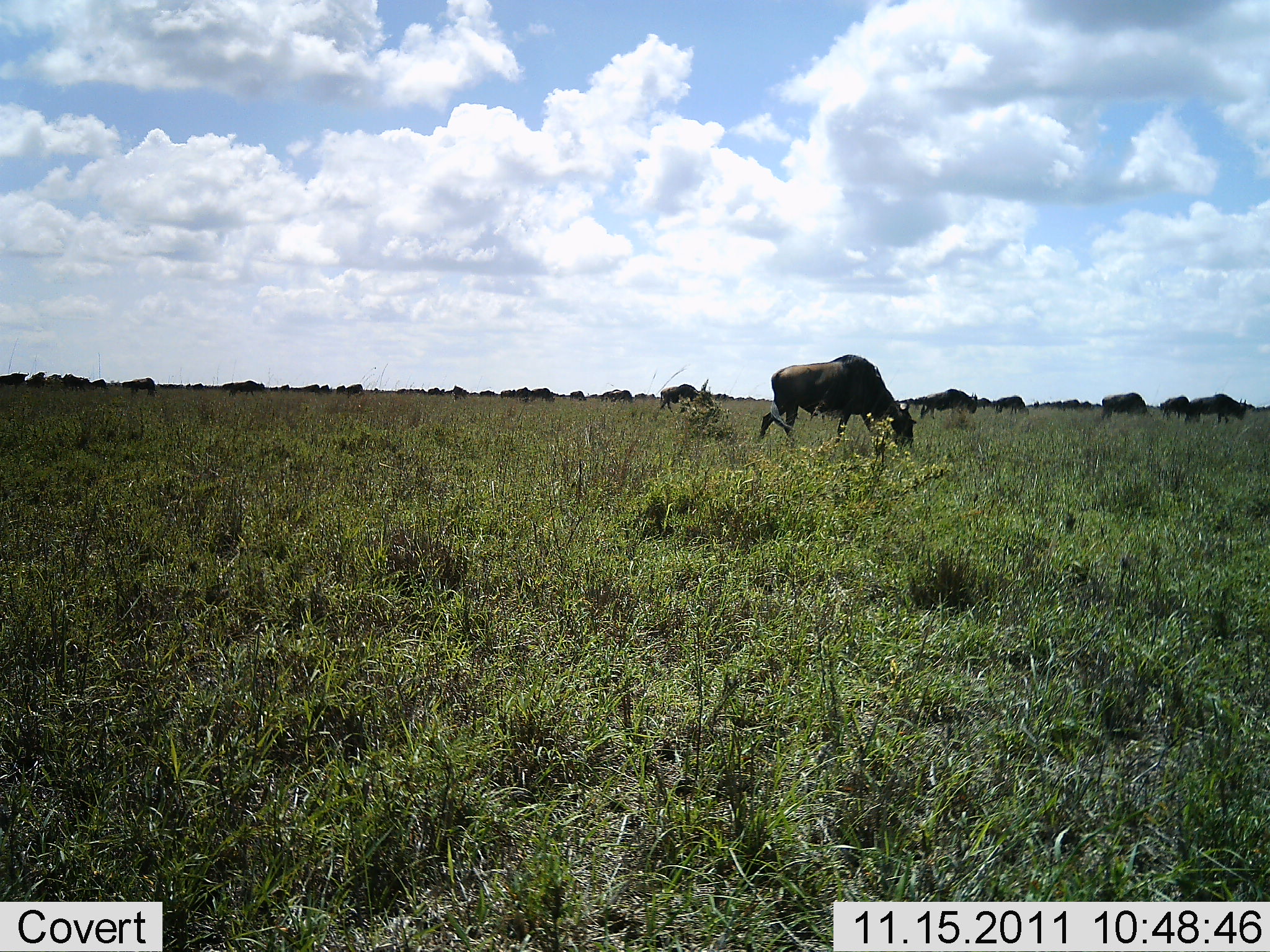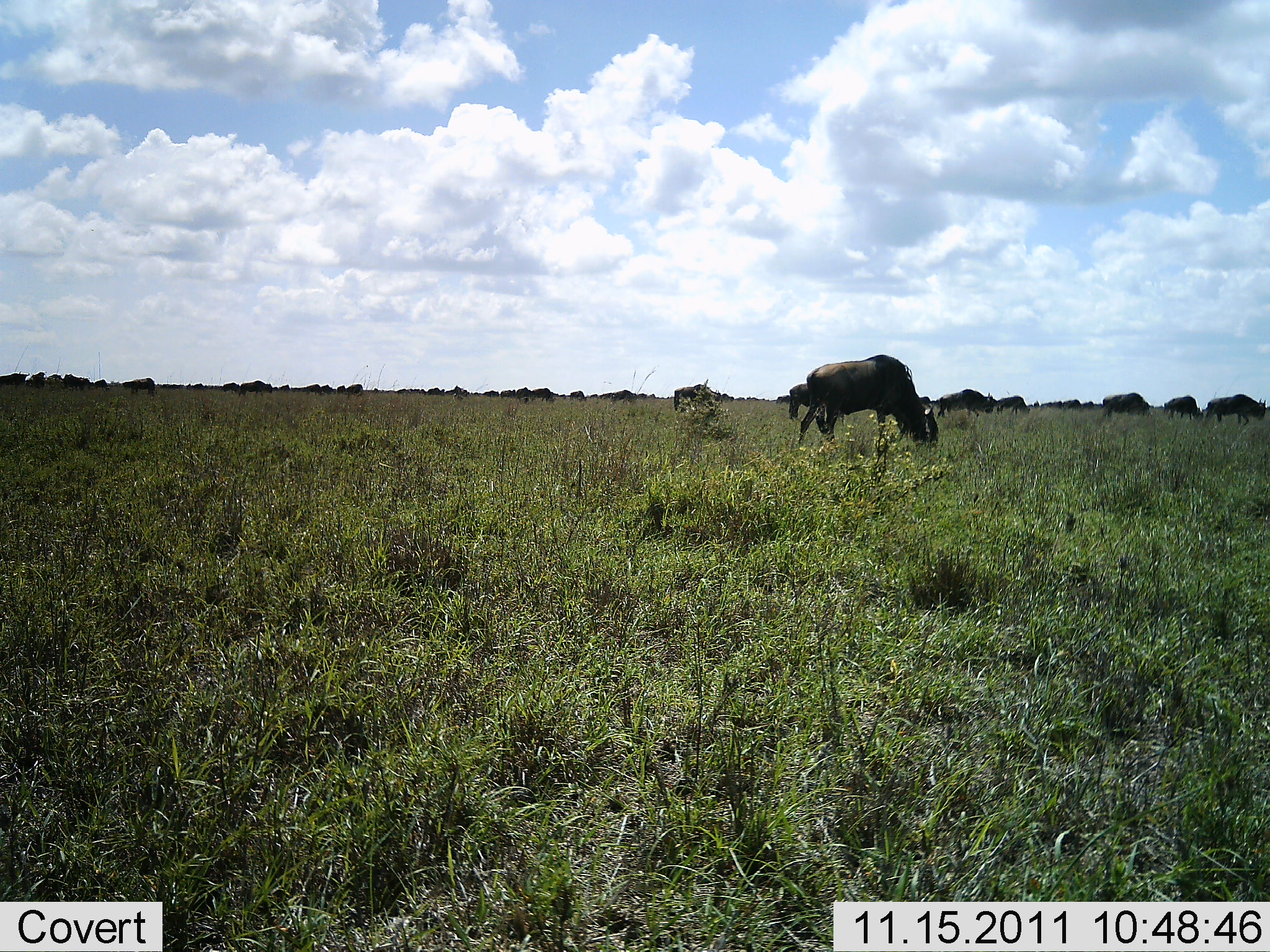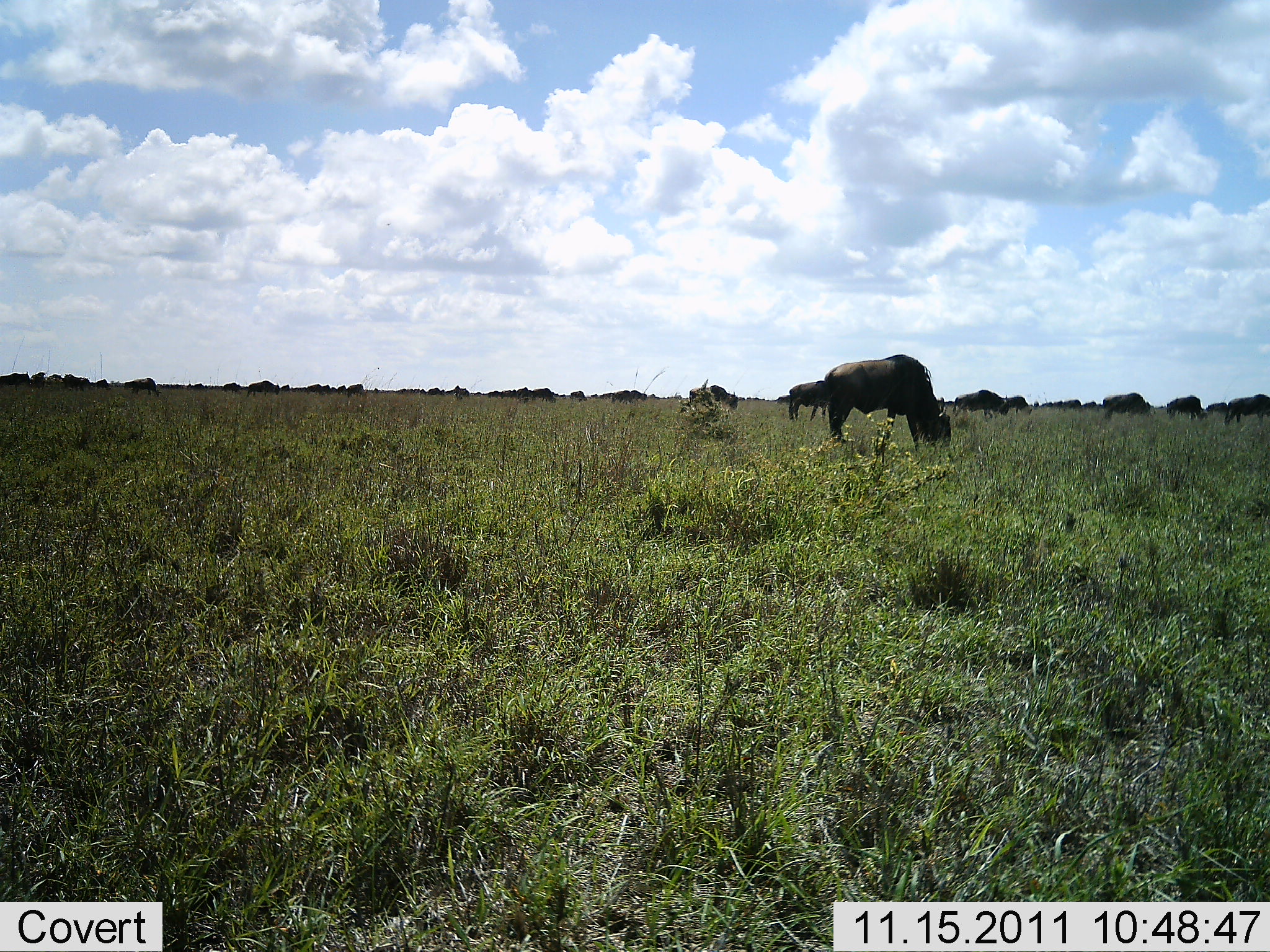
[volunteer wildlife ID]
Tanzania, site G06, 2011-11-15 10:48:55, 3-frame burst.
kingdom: Animalia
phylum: Chordata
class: Mammalia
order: Artiodactyla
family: Bovidae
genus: Connochaetes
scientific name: Connochaetes taurinus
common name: blue wildebeest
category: wildebeest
Wildebeest (blue wildebeest) (Connochaetes taurinus), count 11-50. Behavior (volunteer vote fractions): standing 8%, resting 0%, moving 38%, interacting 0%. Young present (vote fraction): 0%. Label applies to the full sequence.